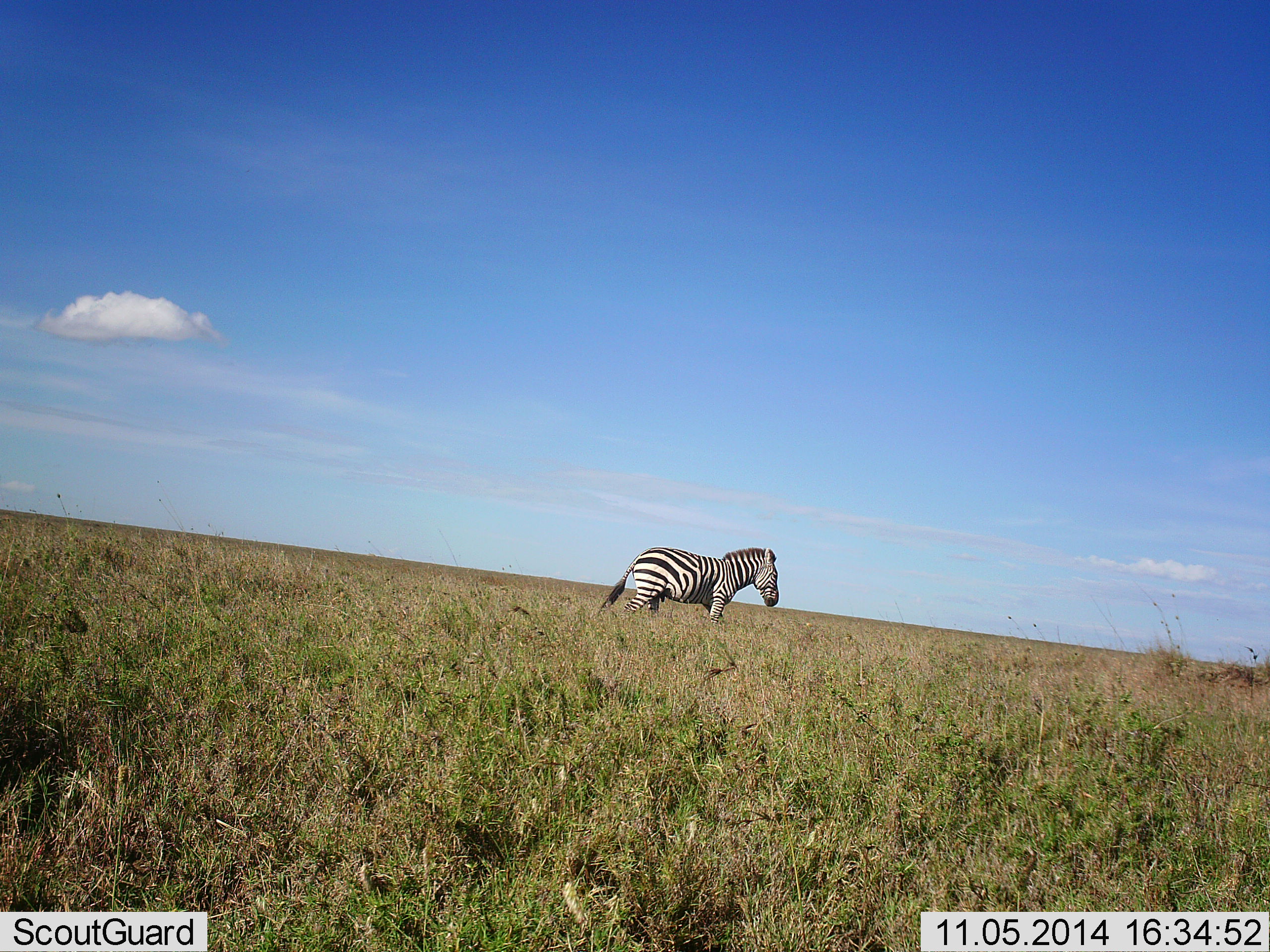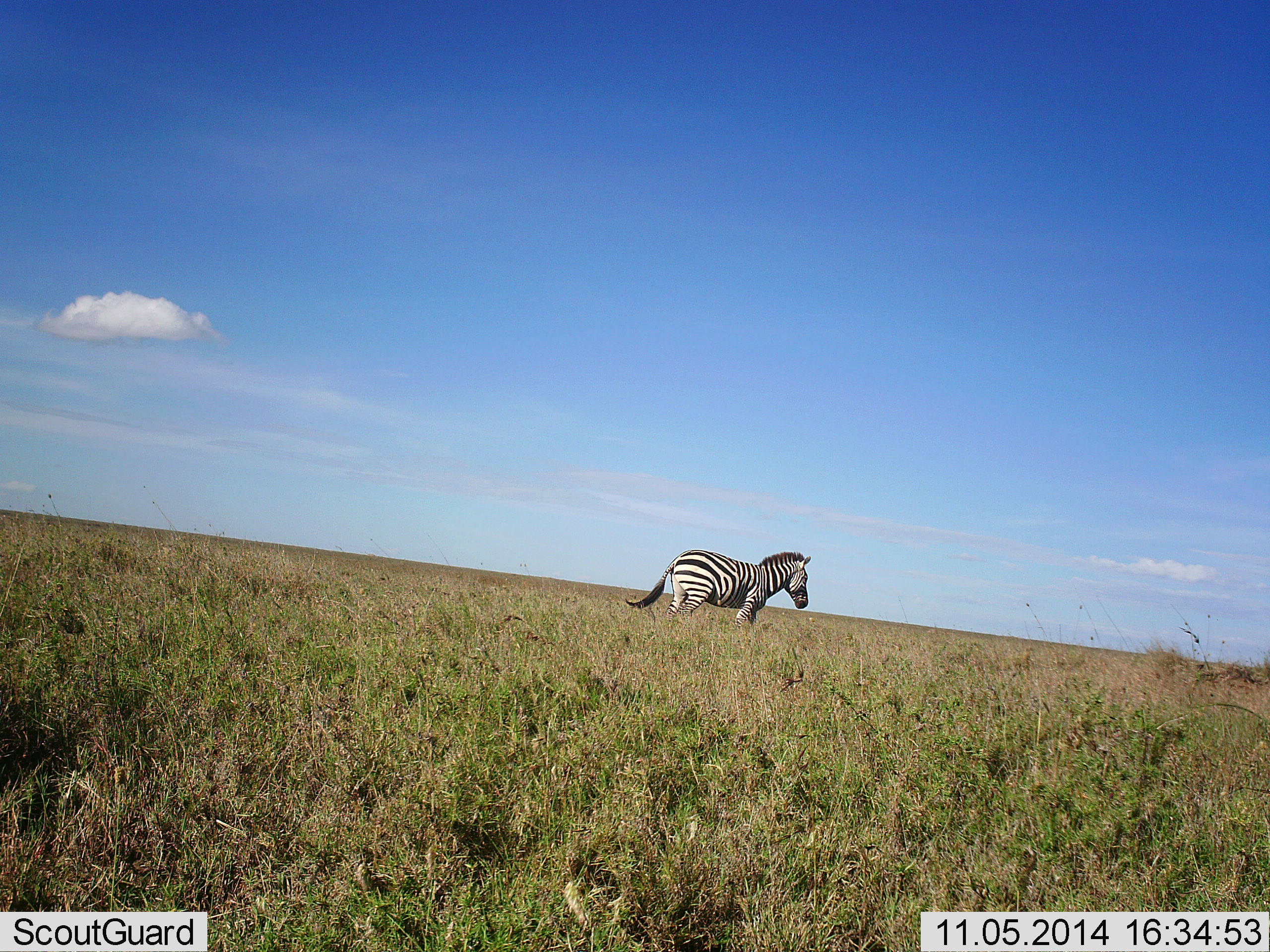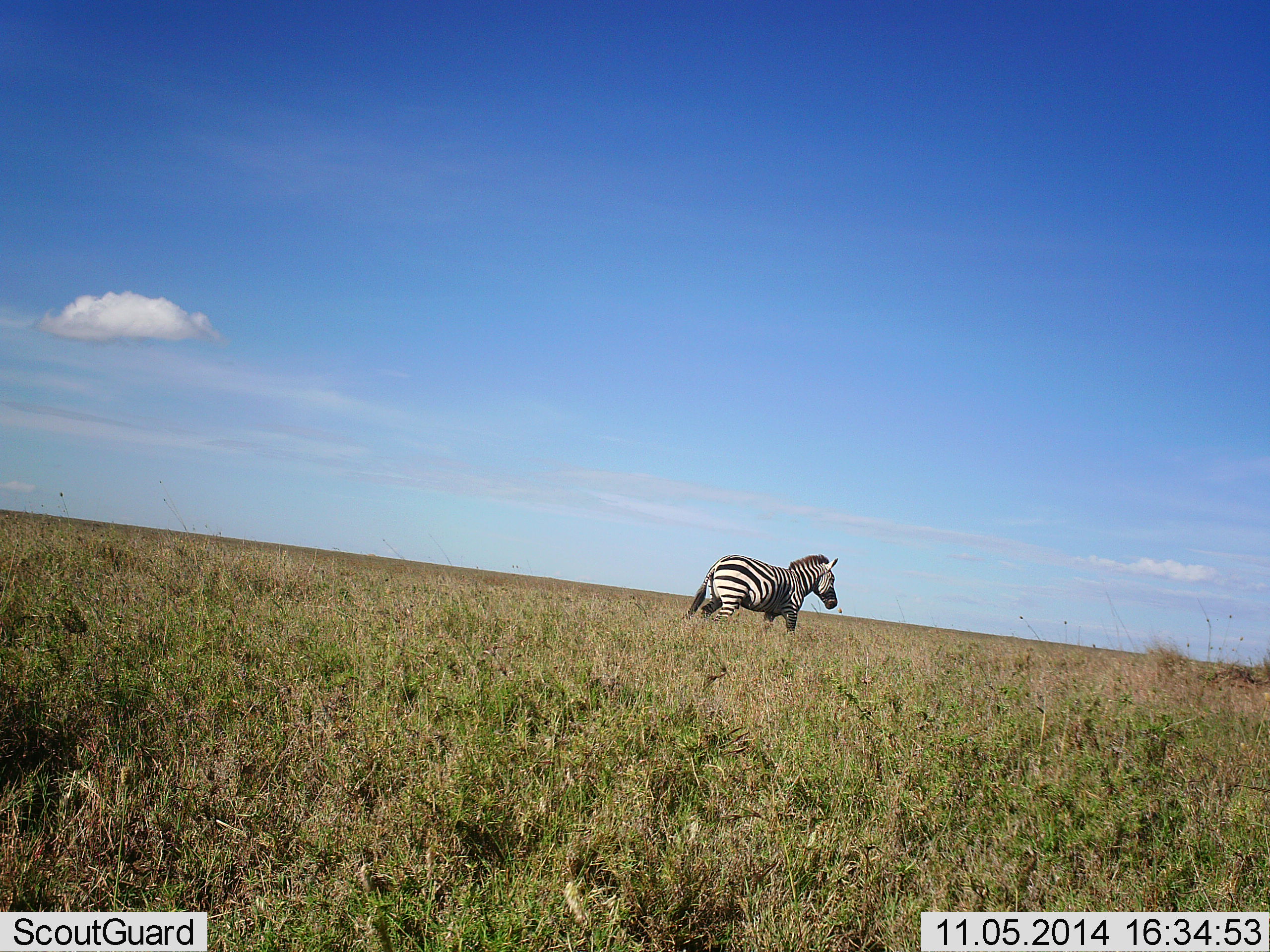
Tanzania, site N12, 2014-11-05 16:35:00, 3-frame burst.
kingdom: Animalia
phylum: Chordata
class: Mammalia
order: Perissodactyla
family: Equidae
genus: Equus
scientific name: Equus quagga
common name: plains zebra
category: zebra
Zebra (plains zebra) (Equus quagga), count 1. Behavior (volunteer vote fractions): standing 10%, resting 0%, moving 90%, interacting 0%. Young present (vote fraction): 0%. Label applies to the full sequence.